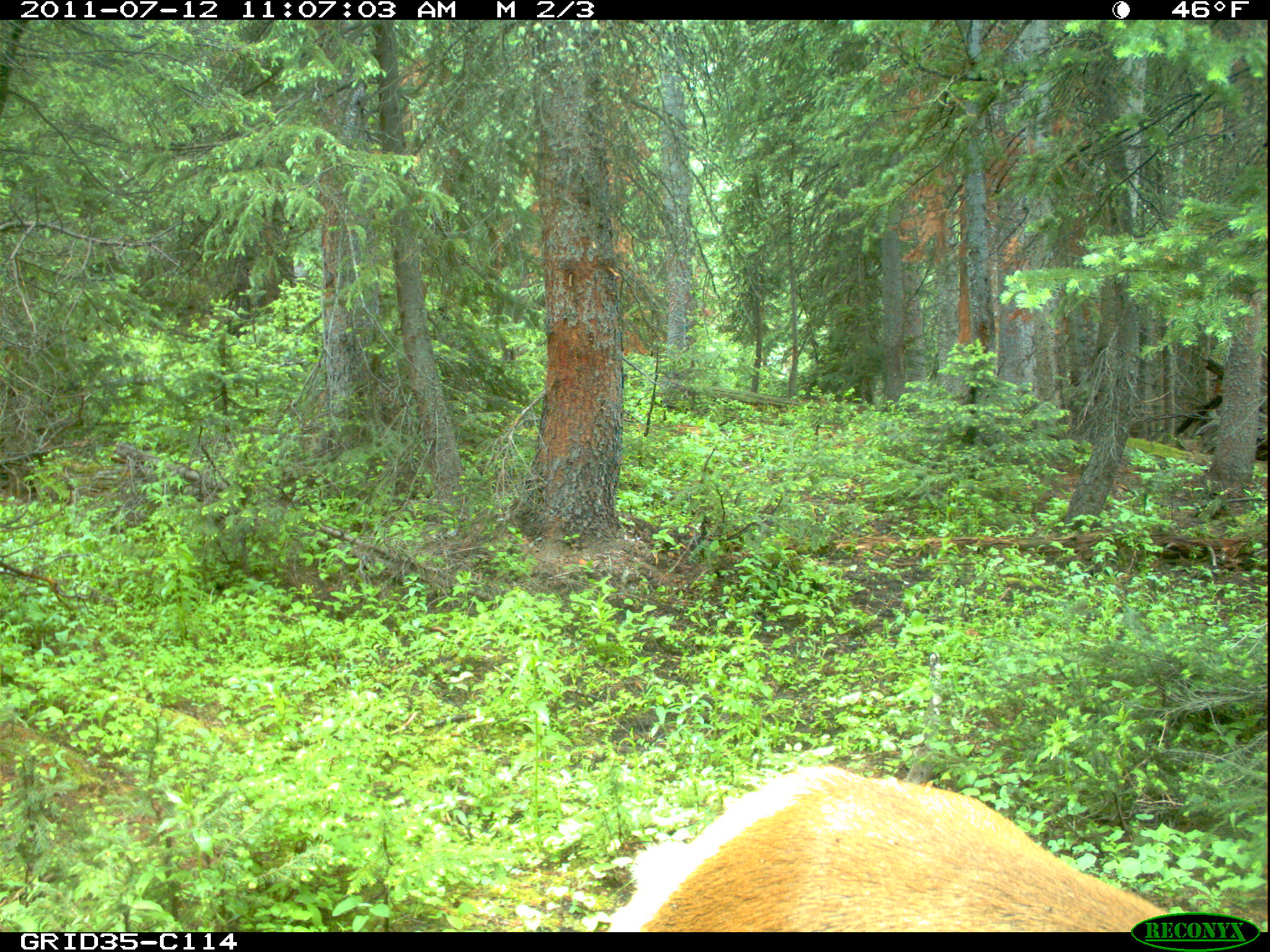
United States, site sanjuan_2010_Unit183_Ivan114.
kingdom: Animalia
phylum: Chordata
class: Mammalia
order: Artiodactyla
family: Cervidae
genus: Cervus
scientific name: Cervus elaphus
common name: red deer